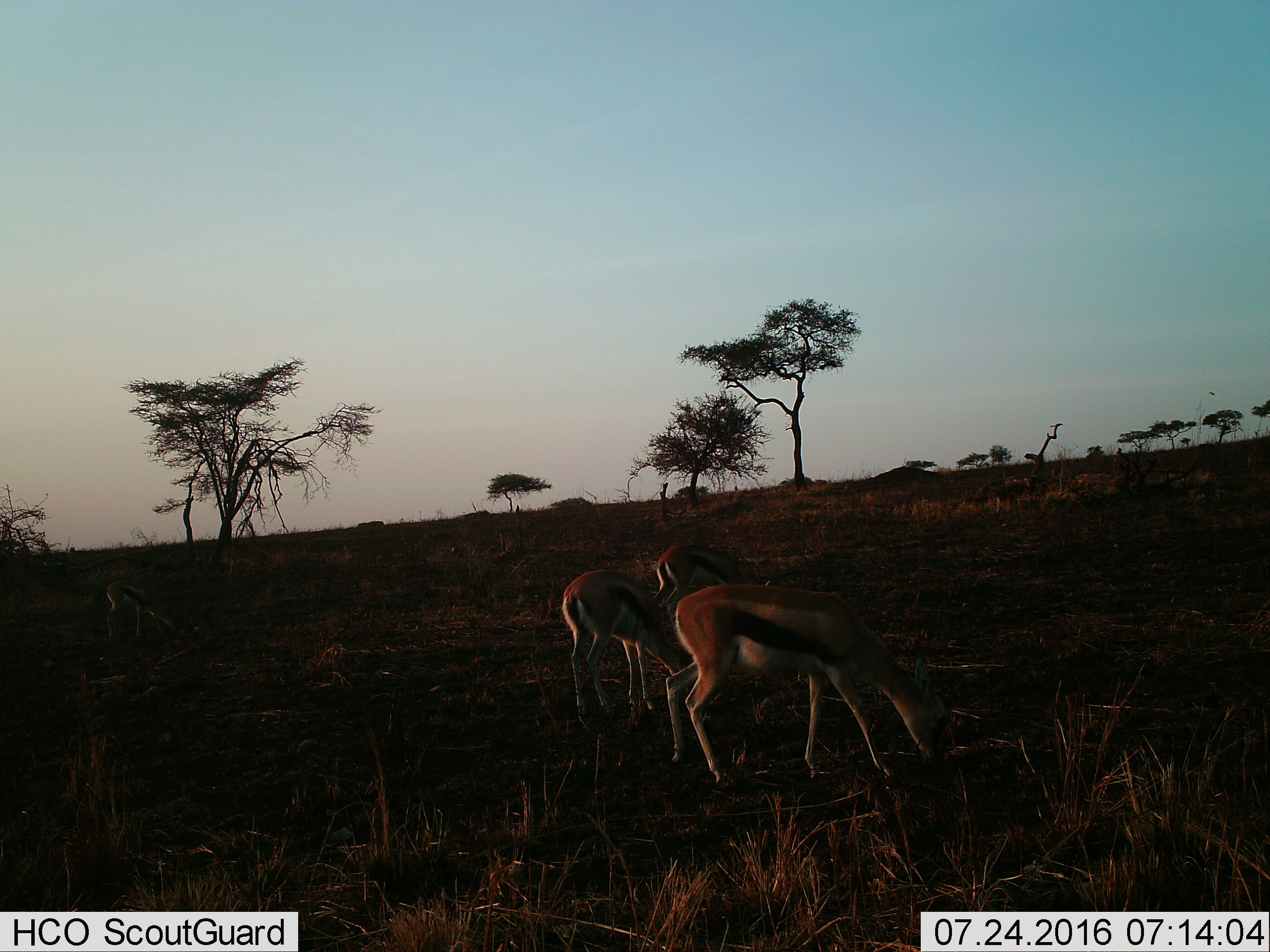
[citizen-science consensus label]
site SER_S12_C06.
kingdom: Animalia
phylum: Chordata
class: Mammalia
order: Artiodactyla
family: Bovidae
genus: Eudorcas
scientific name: Eudorcas thomsonii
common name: thomson's gazelle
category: gazellethomsons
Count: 3.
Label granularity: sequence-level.